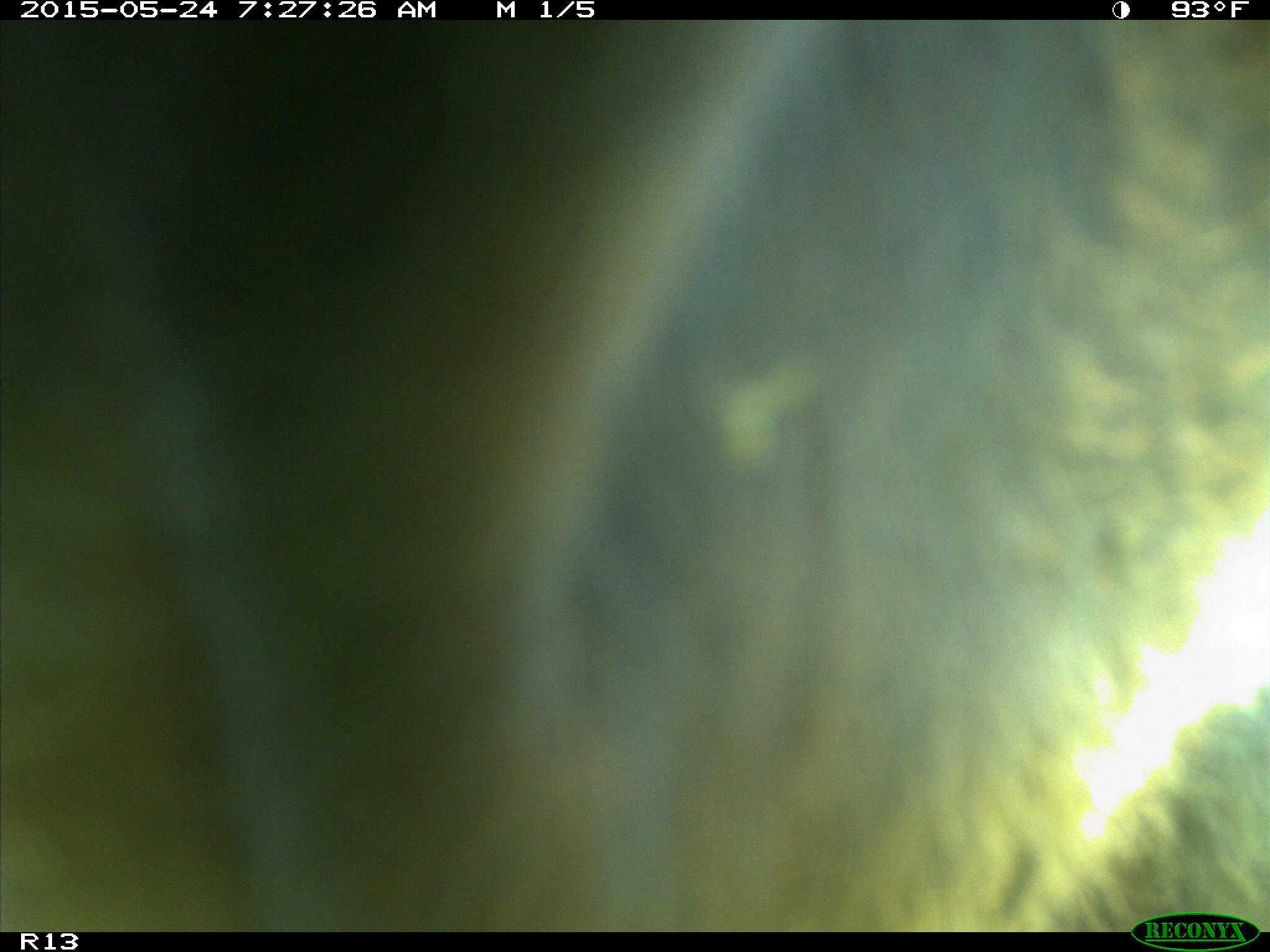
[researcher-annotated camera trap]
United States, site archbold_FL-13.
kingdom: Animalia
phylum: Chordata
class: Mammalia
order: Artiodactyla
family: Bovidae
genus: Bos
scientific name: Bos taurus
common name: domestic cow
Bos taurus (domestic cow).